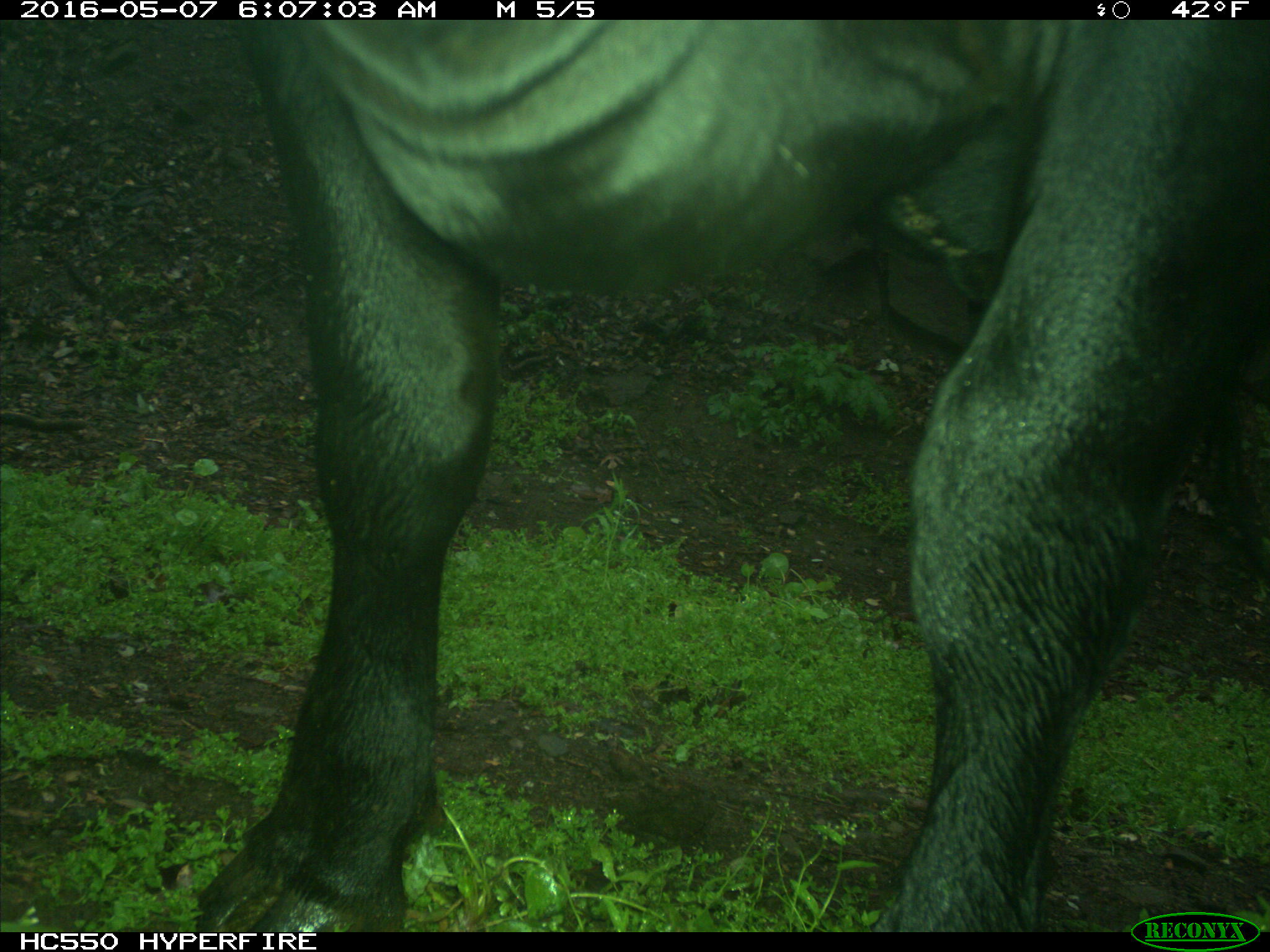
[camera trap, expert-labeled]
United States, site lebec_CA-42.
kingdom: Animalia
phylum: Chordata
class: Mammalia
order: Artiodactyla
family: Bovidae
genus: Bos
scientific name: Bos taurus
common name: domestic cow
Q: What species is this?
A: Bos taurus (domestic cow).